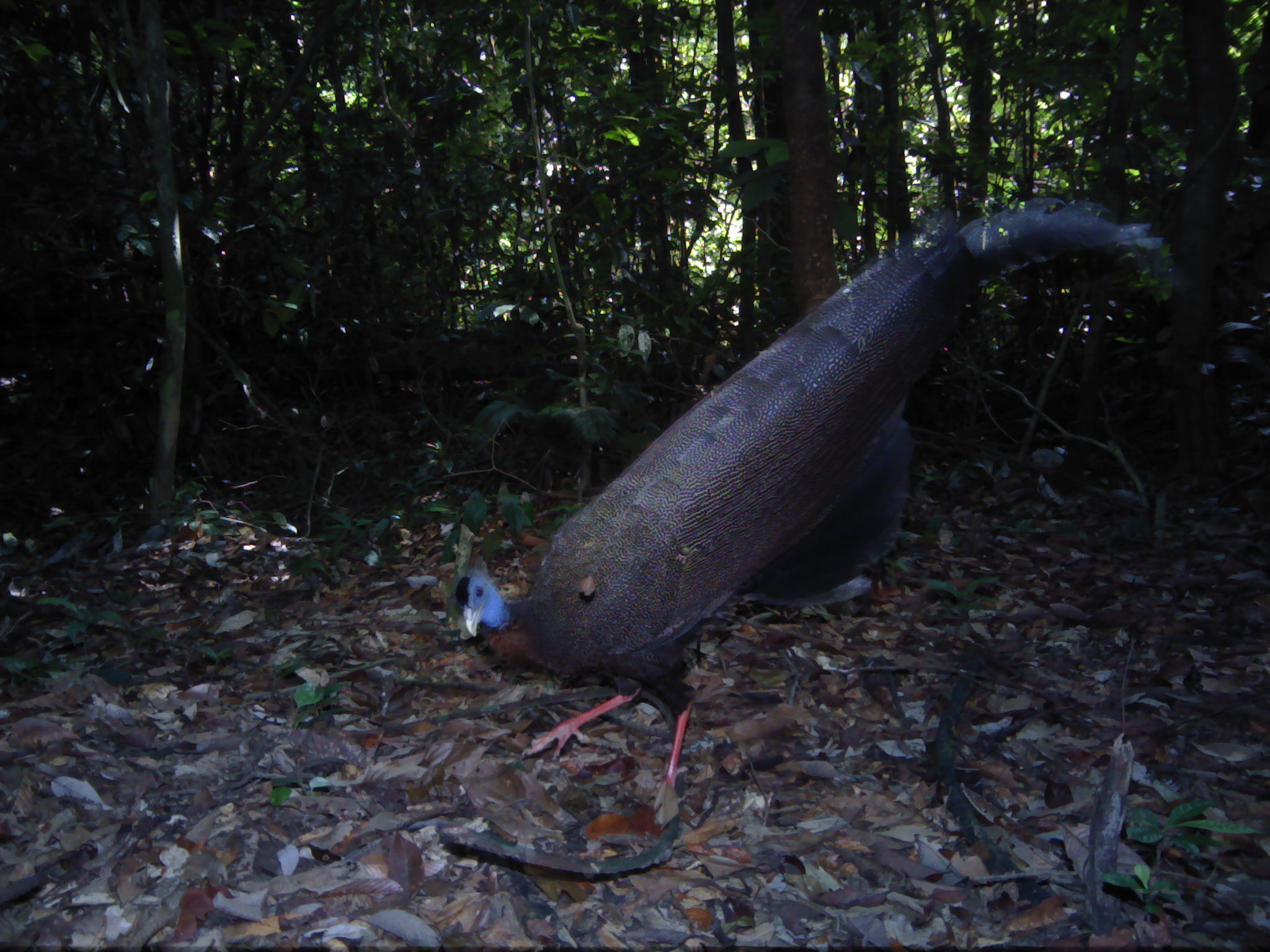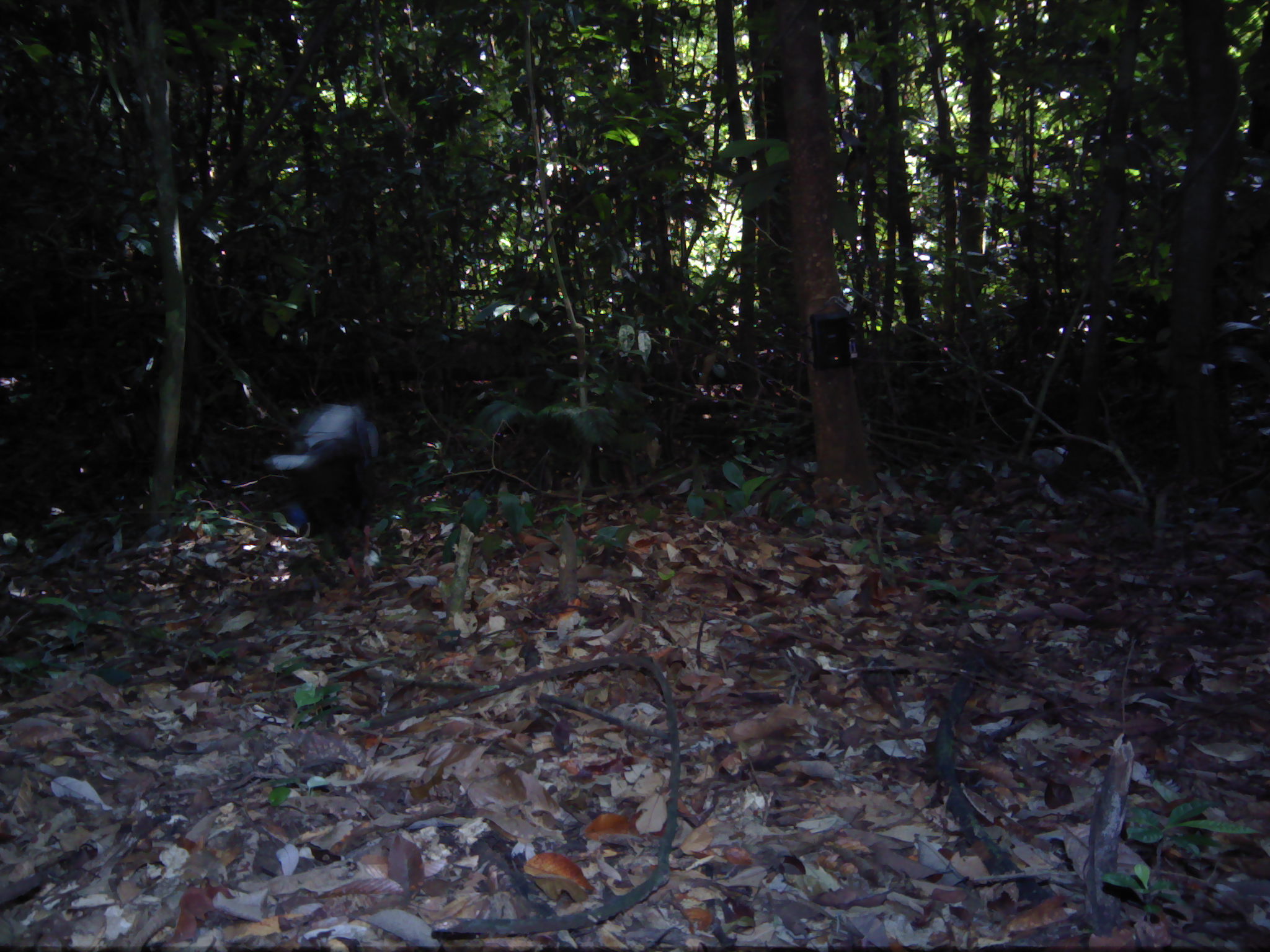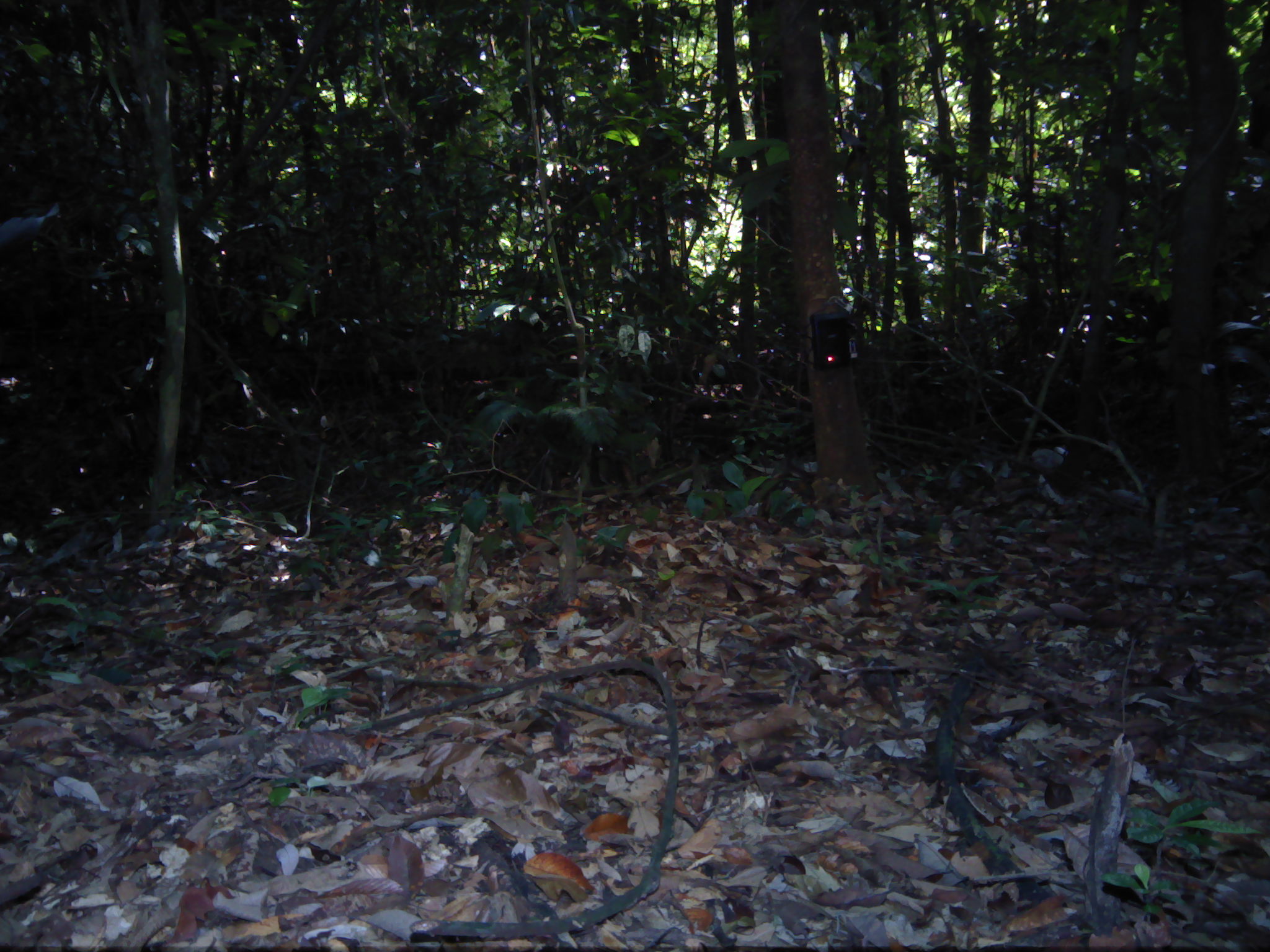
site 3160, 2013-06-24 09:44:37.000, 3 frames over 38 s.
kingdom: Animalia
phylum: Chordata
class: Aves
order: Galliformes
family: Phasianidae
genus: Argusianus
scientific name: Argusianus argus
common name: great argus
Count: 1.